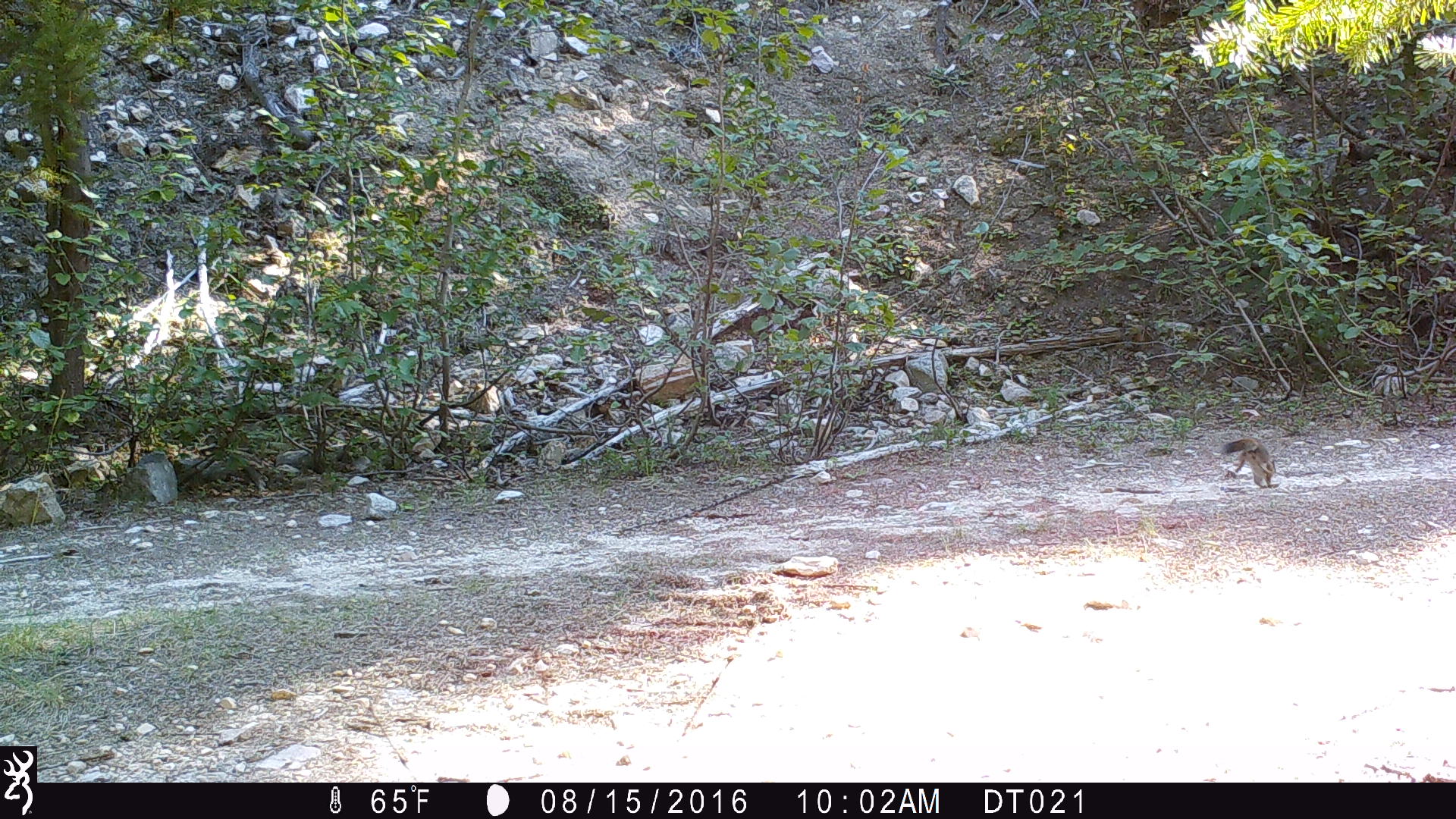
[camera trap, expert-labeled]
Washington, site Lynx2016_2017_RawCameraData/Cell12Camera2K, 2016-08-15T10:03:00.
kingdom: Animalia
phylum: Chordata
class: Mammalia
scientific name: Mammalia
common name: small mammal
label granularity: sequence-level